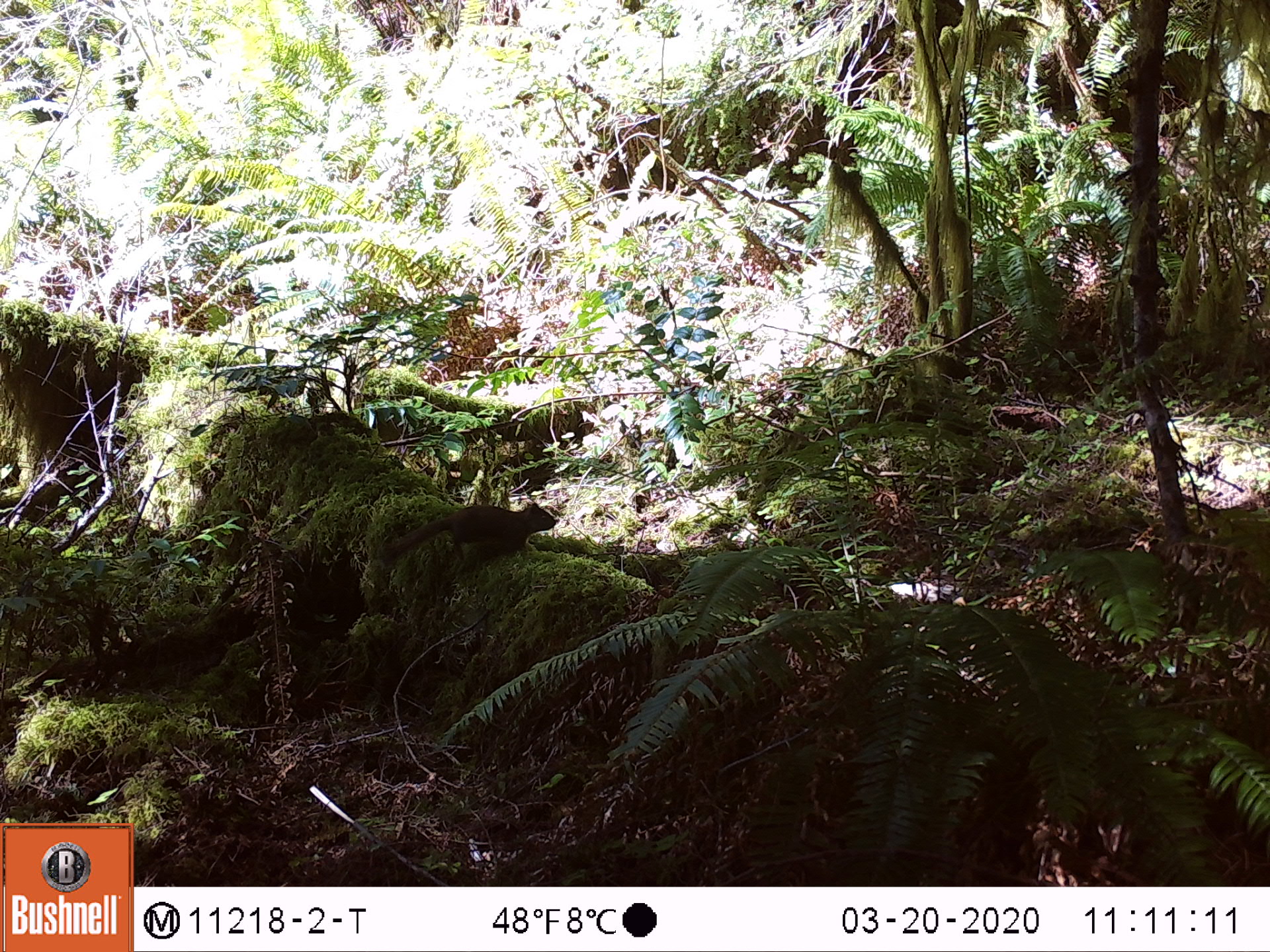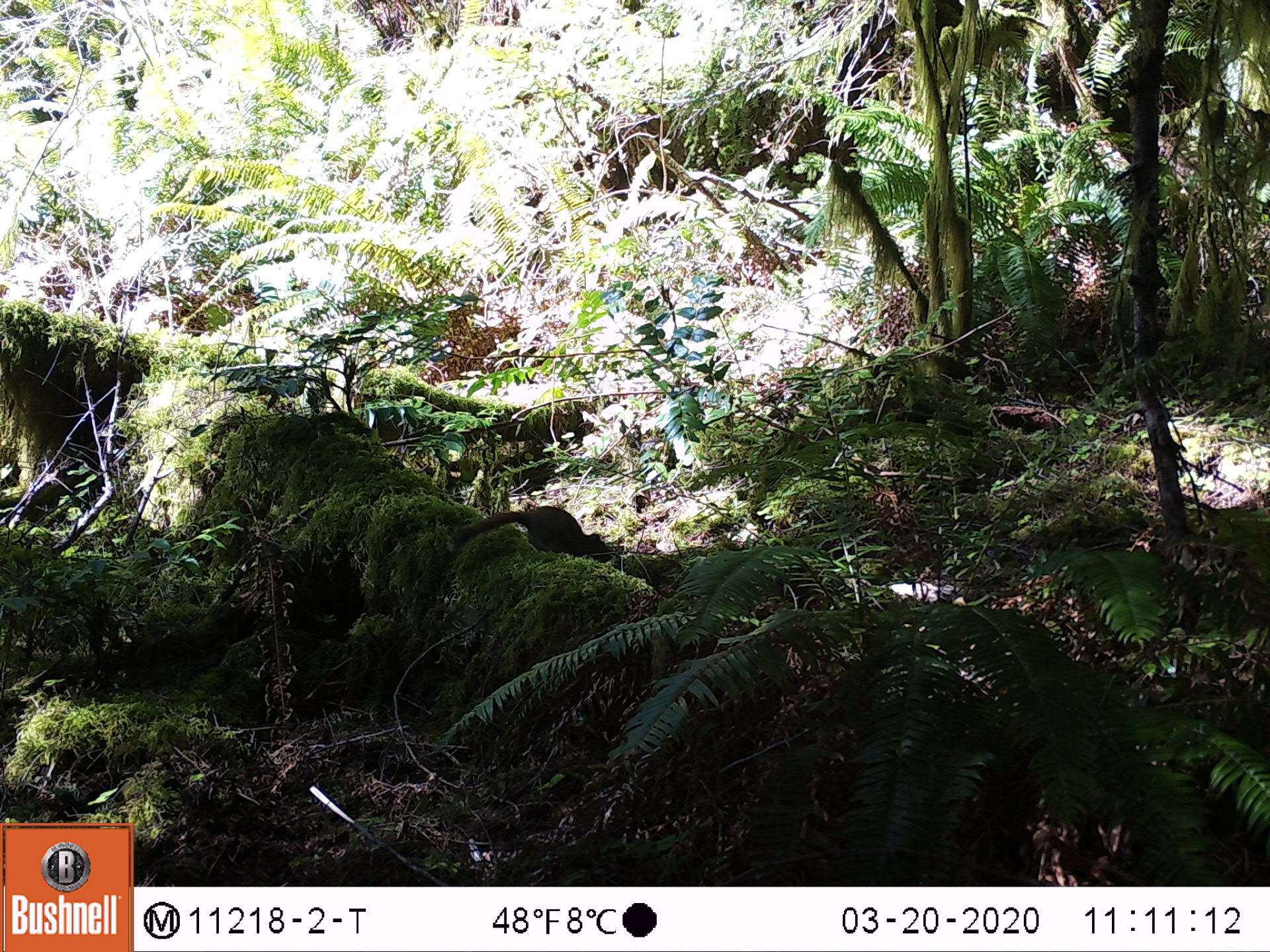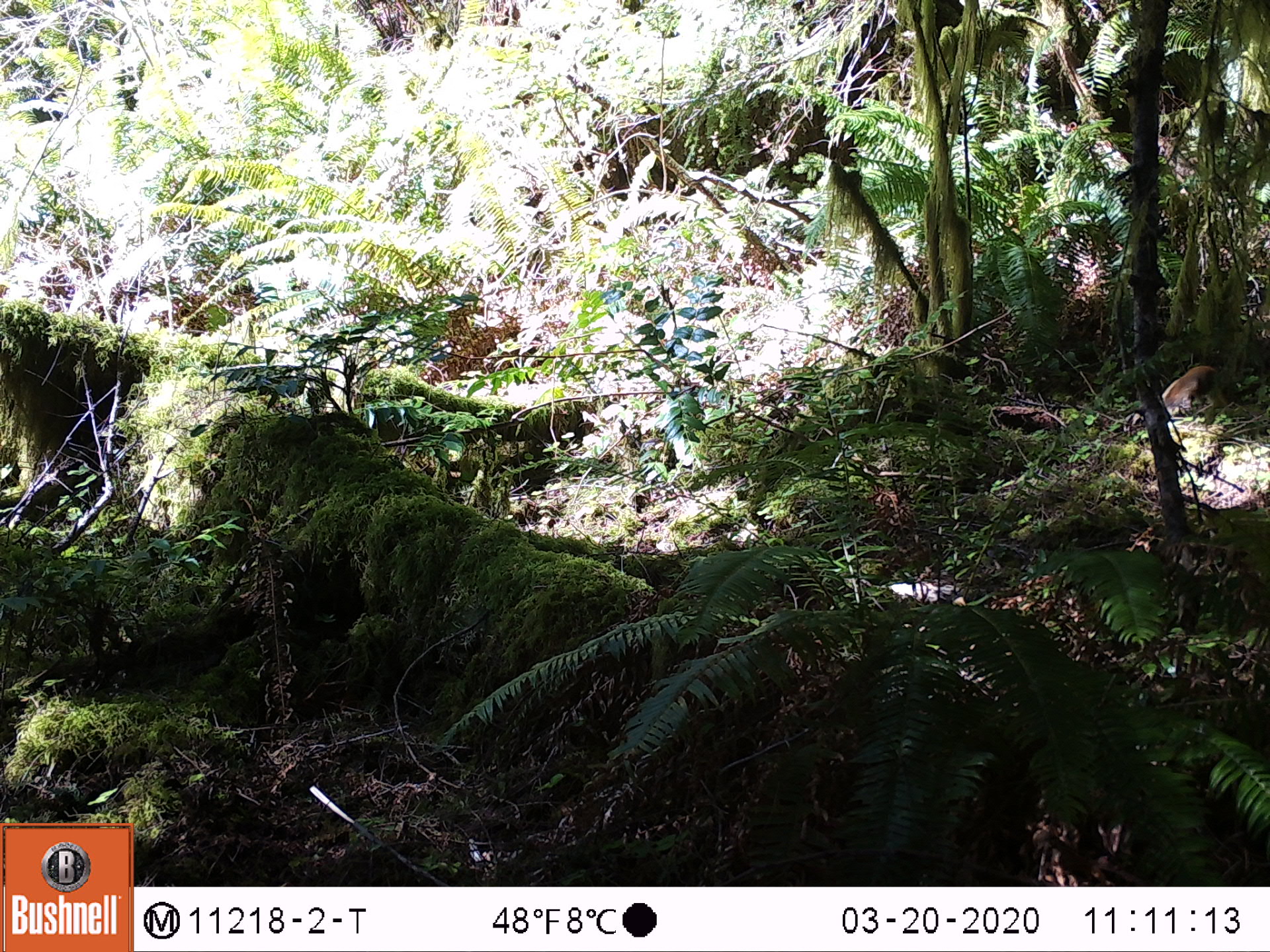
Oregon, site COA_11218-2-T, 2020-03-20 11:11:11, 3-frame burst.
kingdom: Animalia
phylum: Chordata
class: Mammalia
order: Rodentia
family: Sciuridae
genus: Tamiasciurus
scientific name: Tamiasciurus douglasii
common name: douglas squirrel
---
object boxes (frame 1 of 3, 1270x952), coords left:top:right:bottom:
douglas squirrel: 371:498:560:571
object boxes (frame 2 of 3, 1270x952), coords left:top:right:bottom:
douglas squirrel: 454:502:617:567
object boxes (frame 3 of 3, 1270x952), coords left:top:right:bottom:
douglas squirrel: 1154:359:1215:418